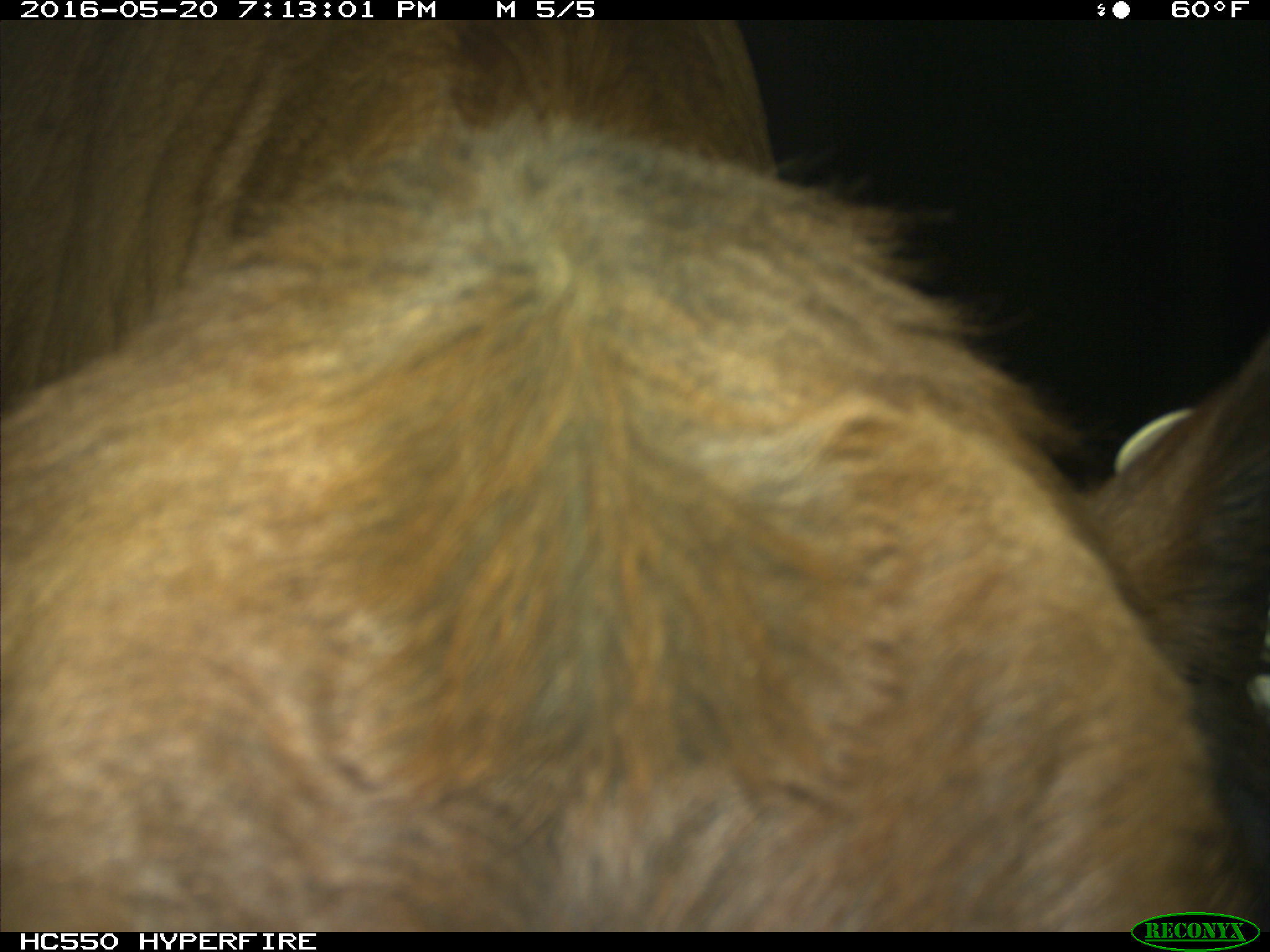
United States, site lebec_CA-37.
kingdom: Animalia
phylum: Chordata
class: Mammalia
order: Artiodactyla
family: Bovidae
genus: Bos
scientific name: Bos taurus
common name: domestic cow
Bos taurus (domestic cow).